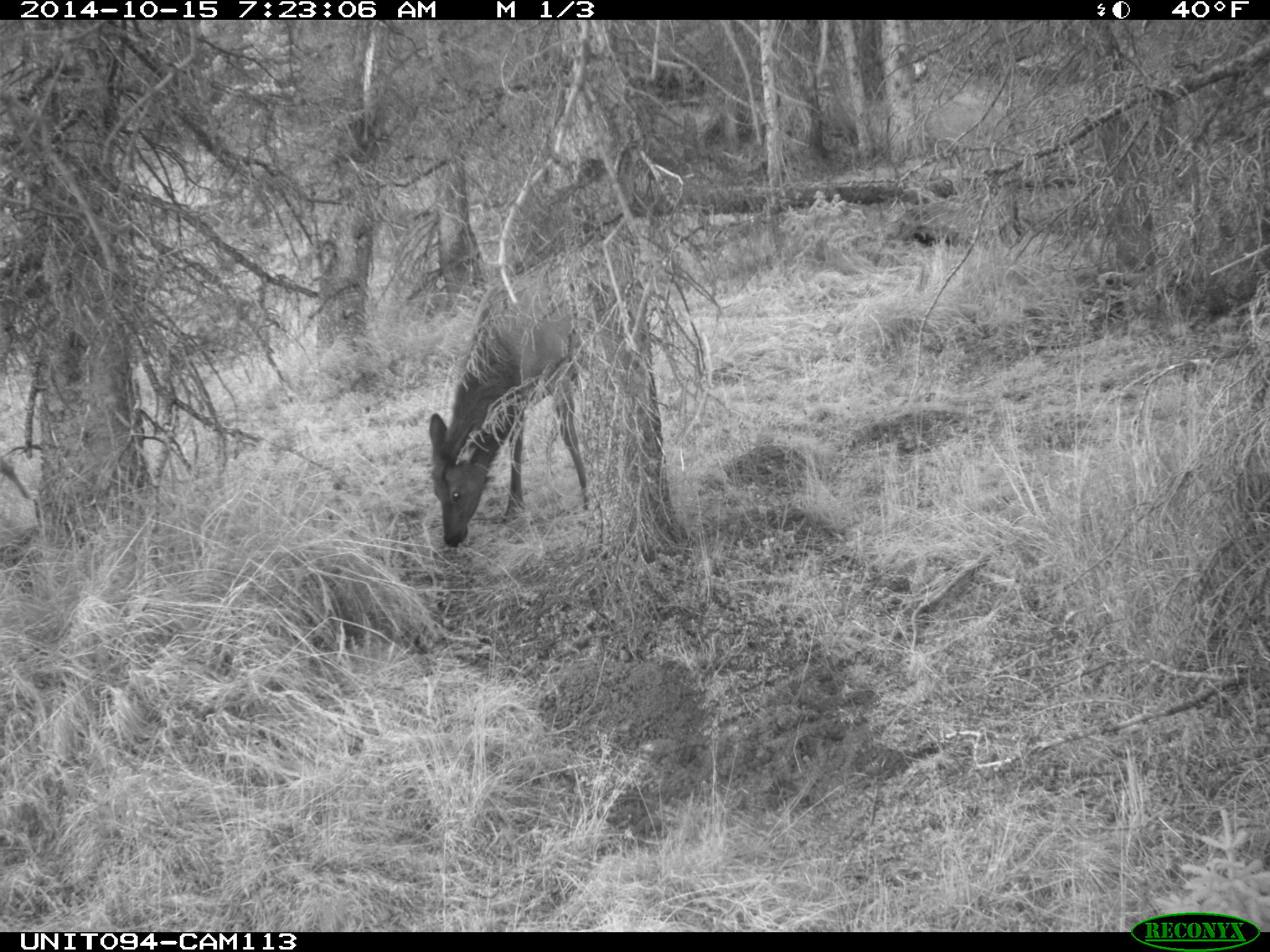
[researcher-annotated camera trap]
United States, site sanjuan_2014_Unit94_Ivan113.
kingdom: Animalia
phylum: Chordata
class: Mammalia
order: Artiodactyla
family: Cervidae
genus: Cervus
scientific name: Cervus elaphus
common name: red deer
Cervus elaphus (red deer).